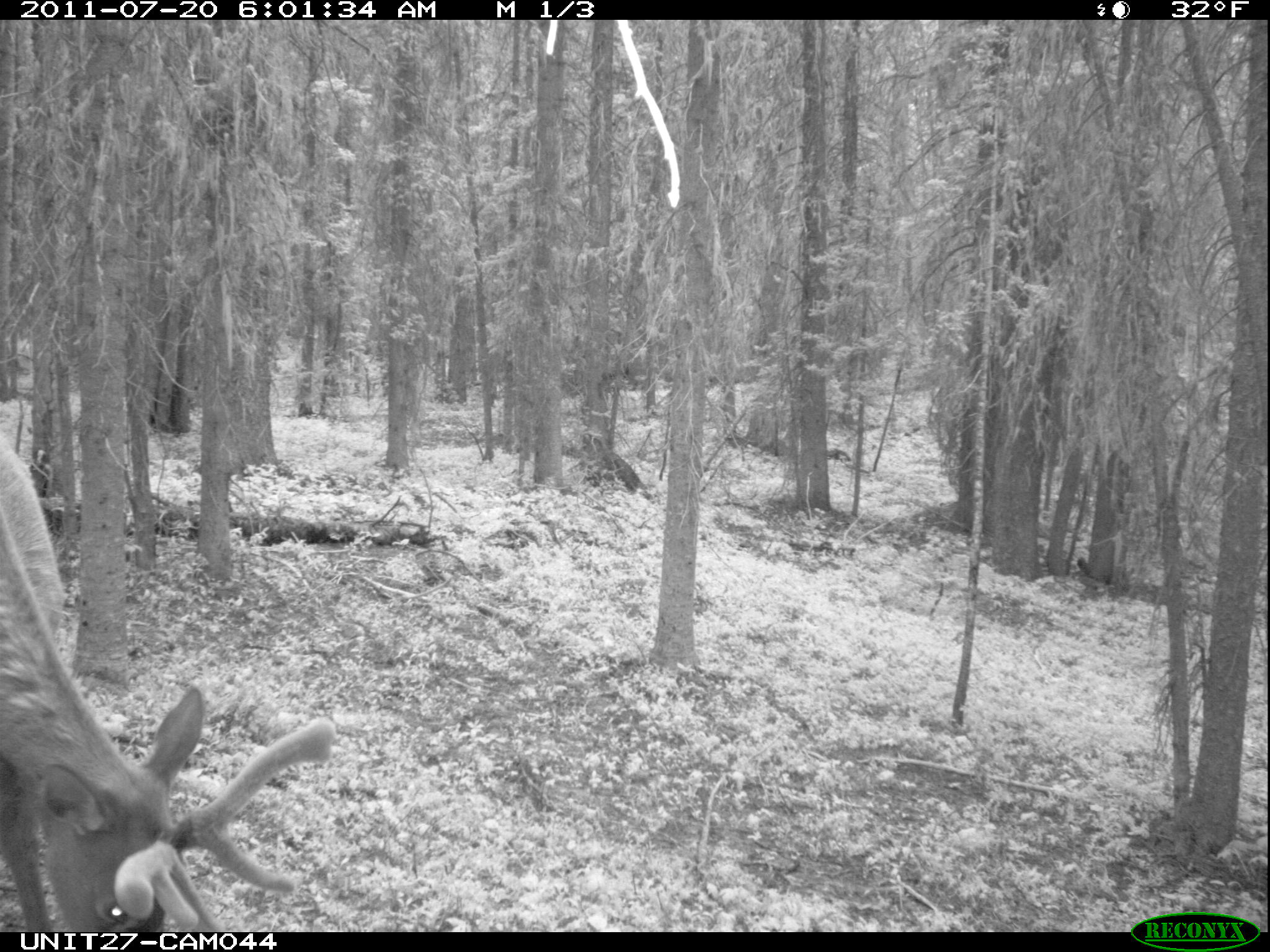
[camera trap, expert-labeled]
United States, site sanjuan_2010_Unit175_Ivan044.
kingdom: Animalia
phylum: Chordata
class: Mammalia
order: Artiodactyla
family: Cervidae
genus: Cervus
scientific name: Cervus elaphus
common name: red deer